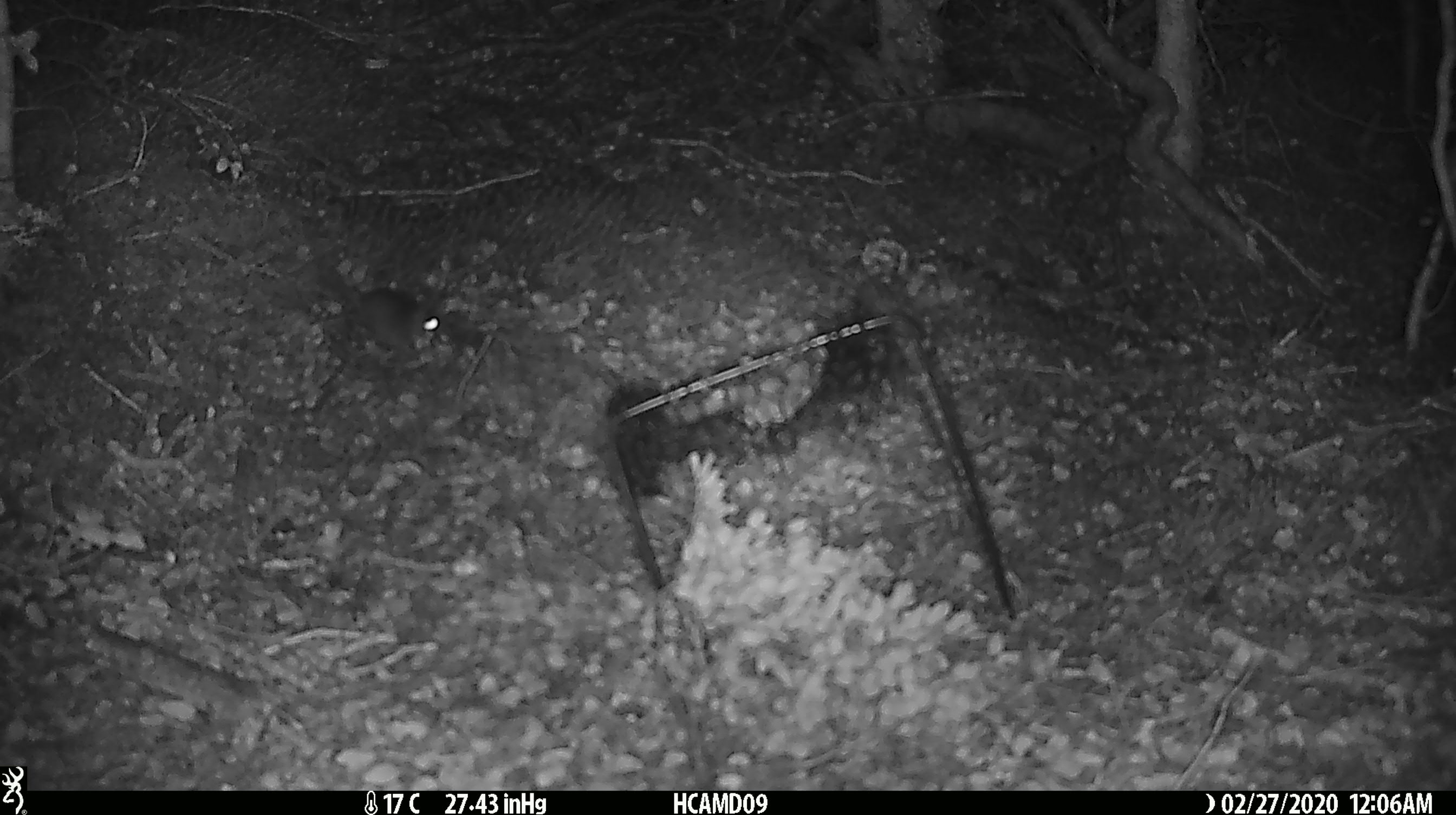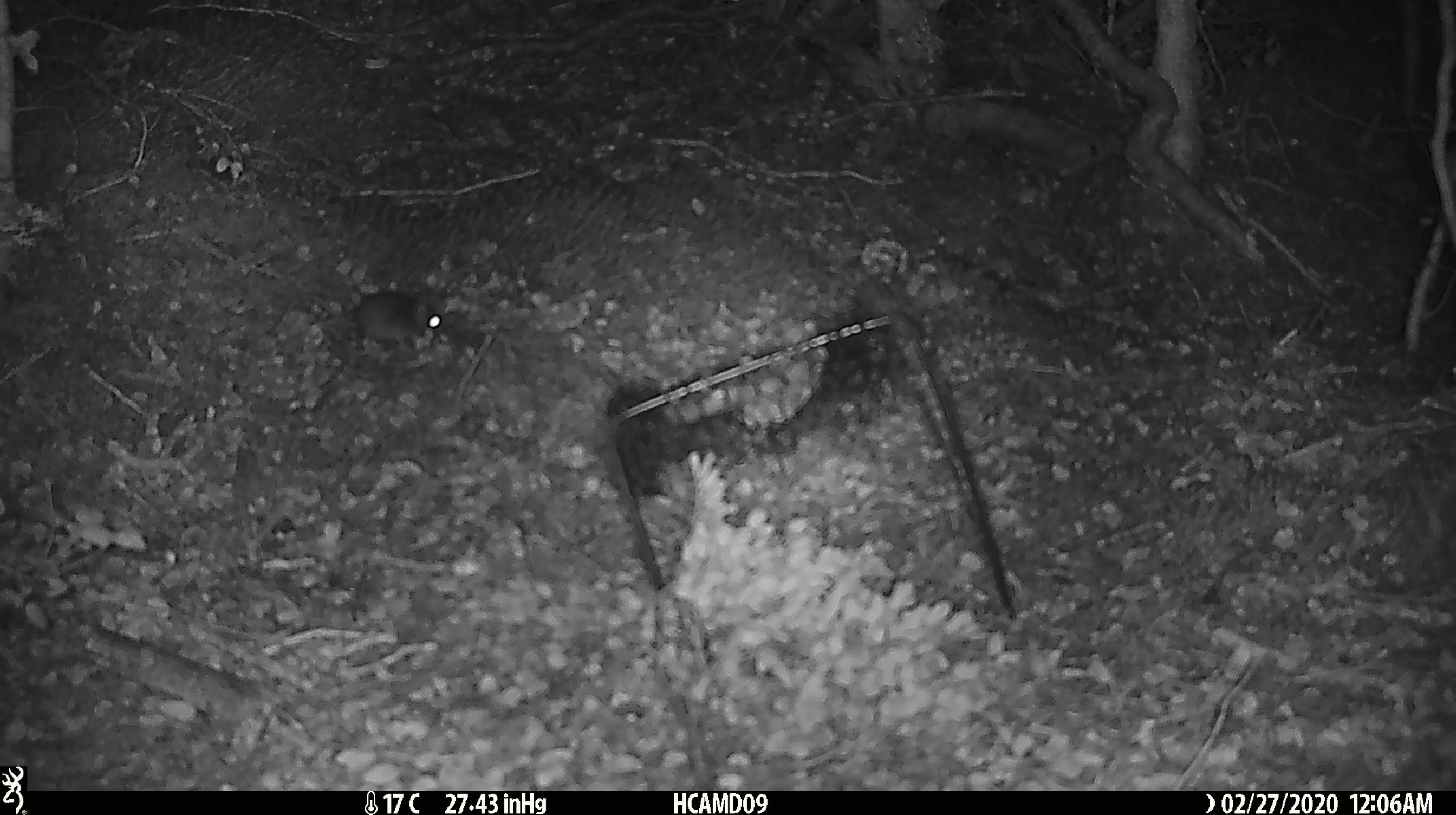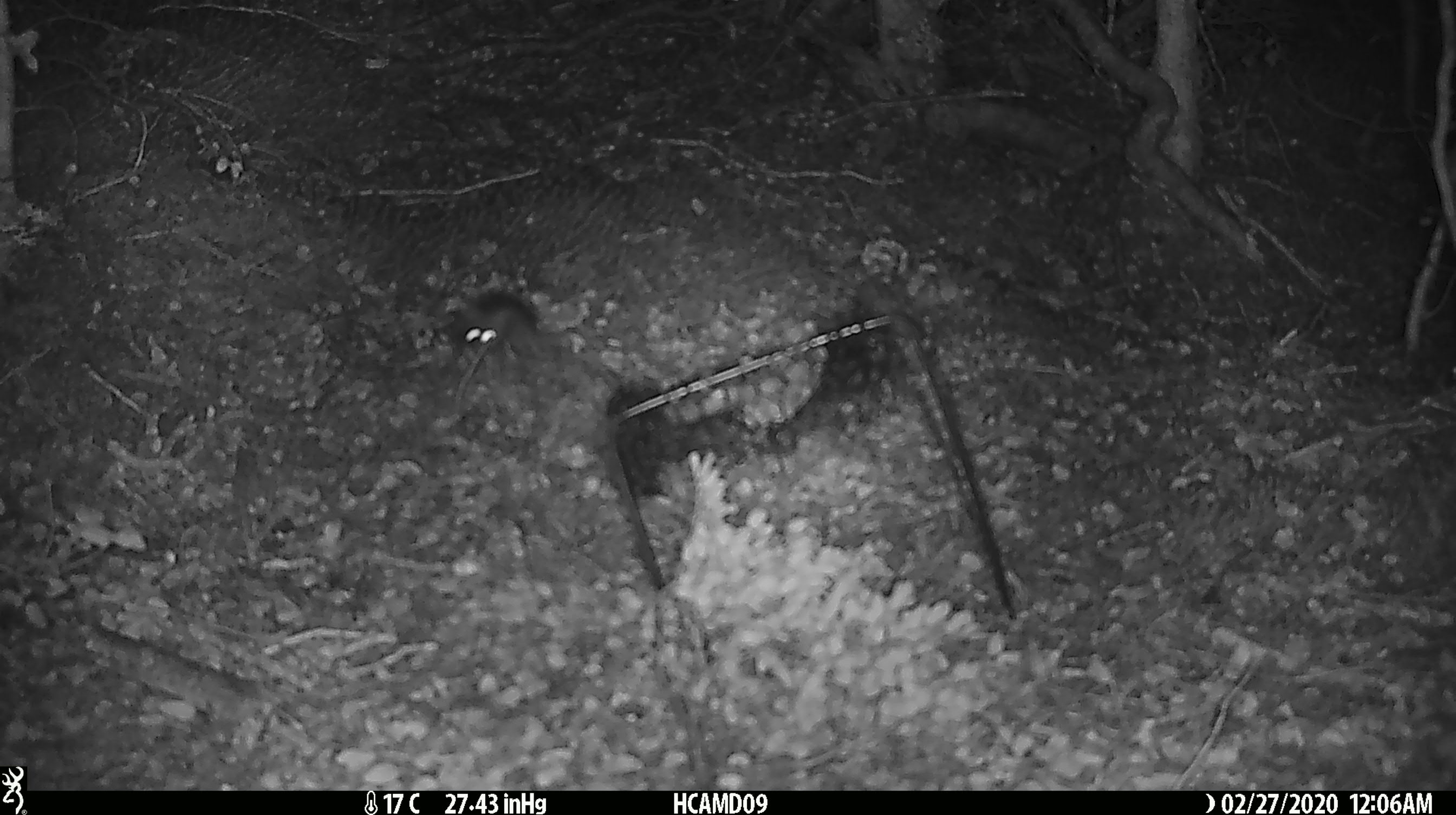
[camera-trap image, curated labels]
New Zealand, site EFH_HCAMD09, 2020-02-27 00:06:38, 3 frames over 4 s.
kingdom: Animalia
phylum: Chordata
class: Mammalia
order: Rodentia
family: Muridae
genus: Mus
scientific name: Mus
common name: mouse